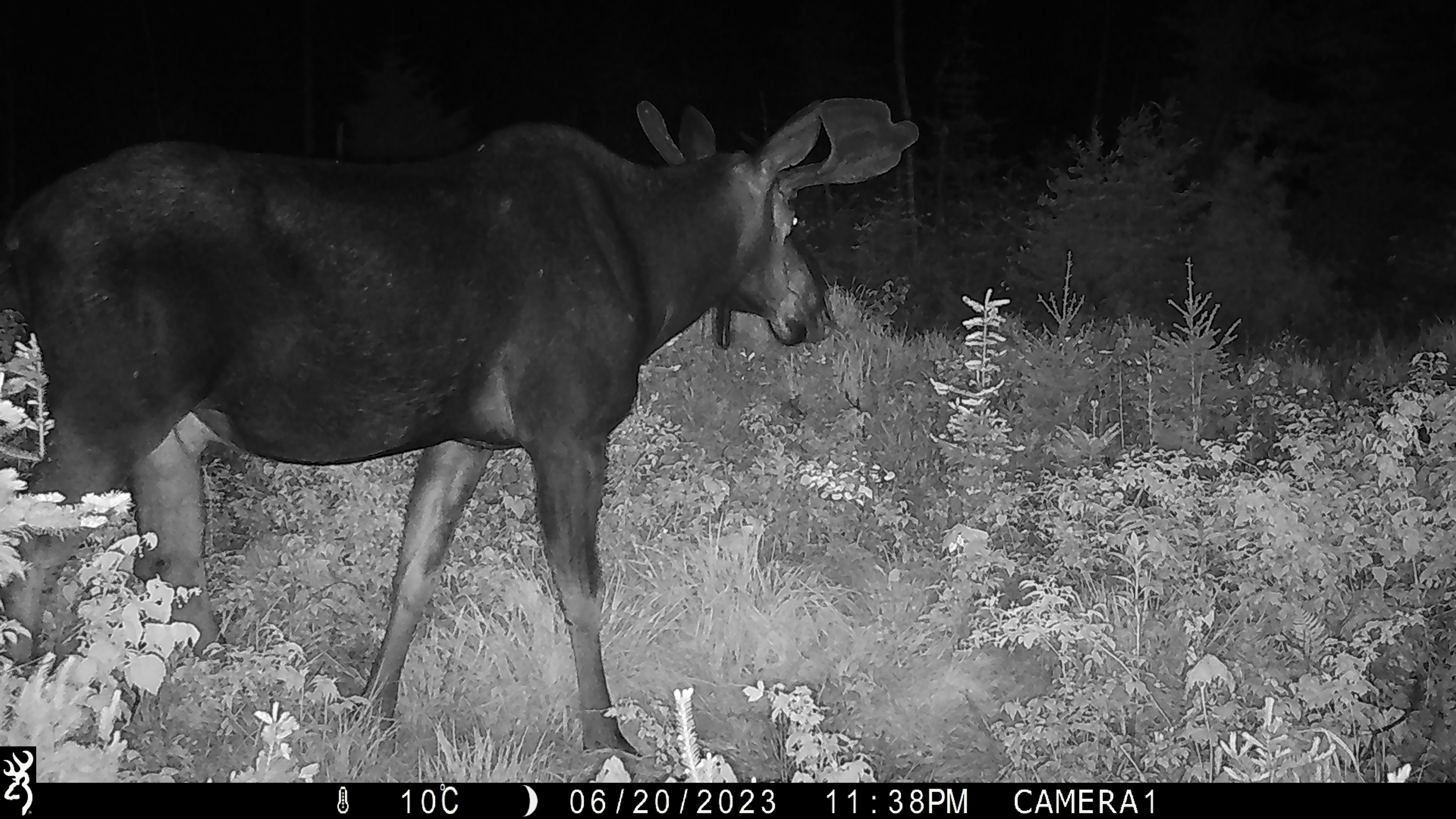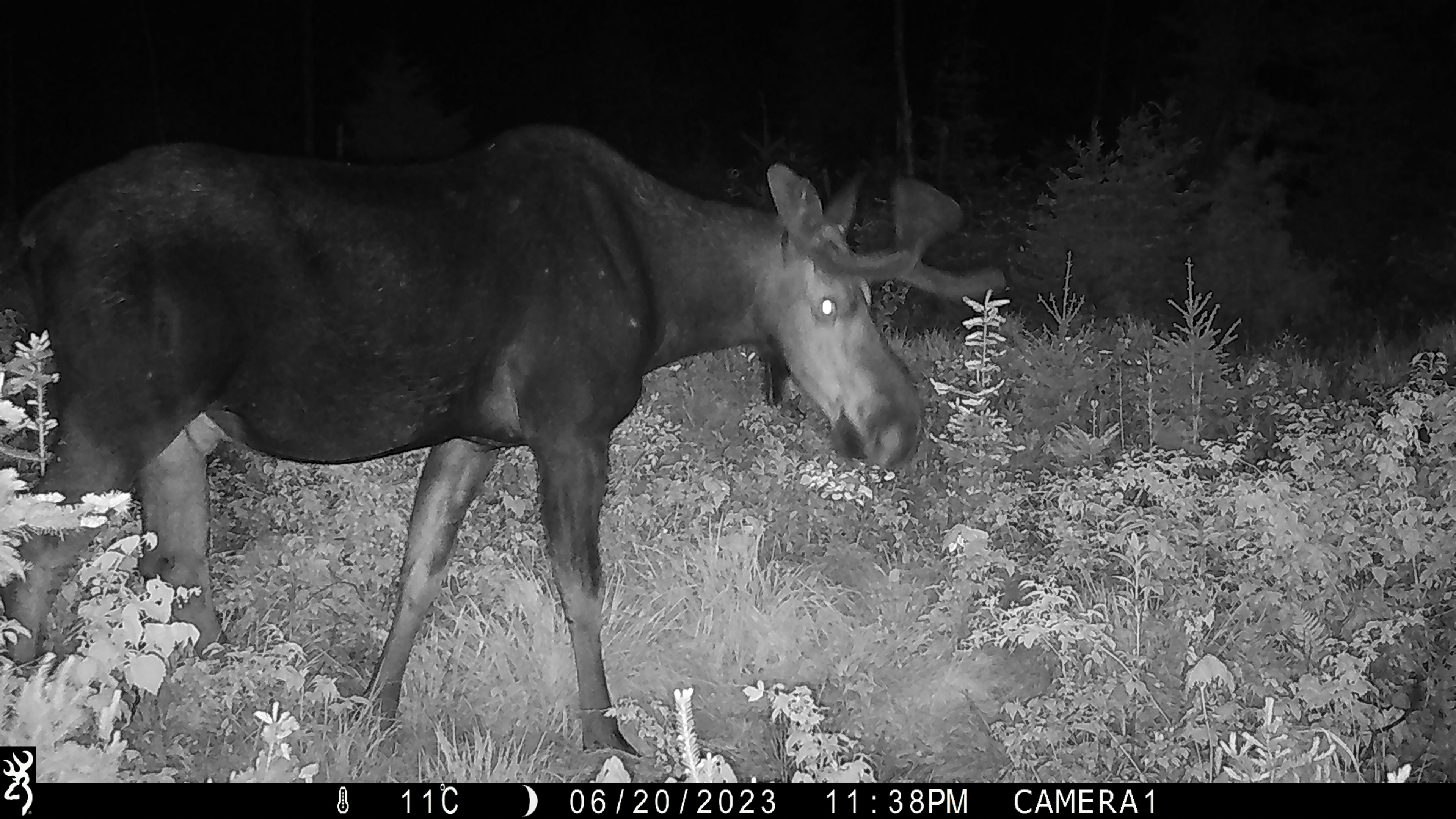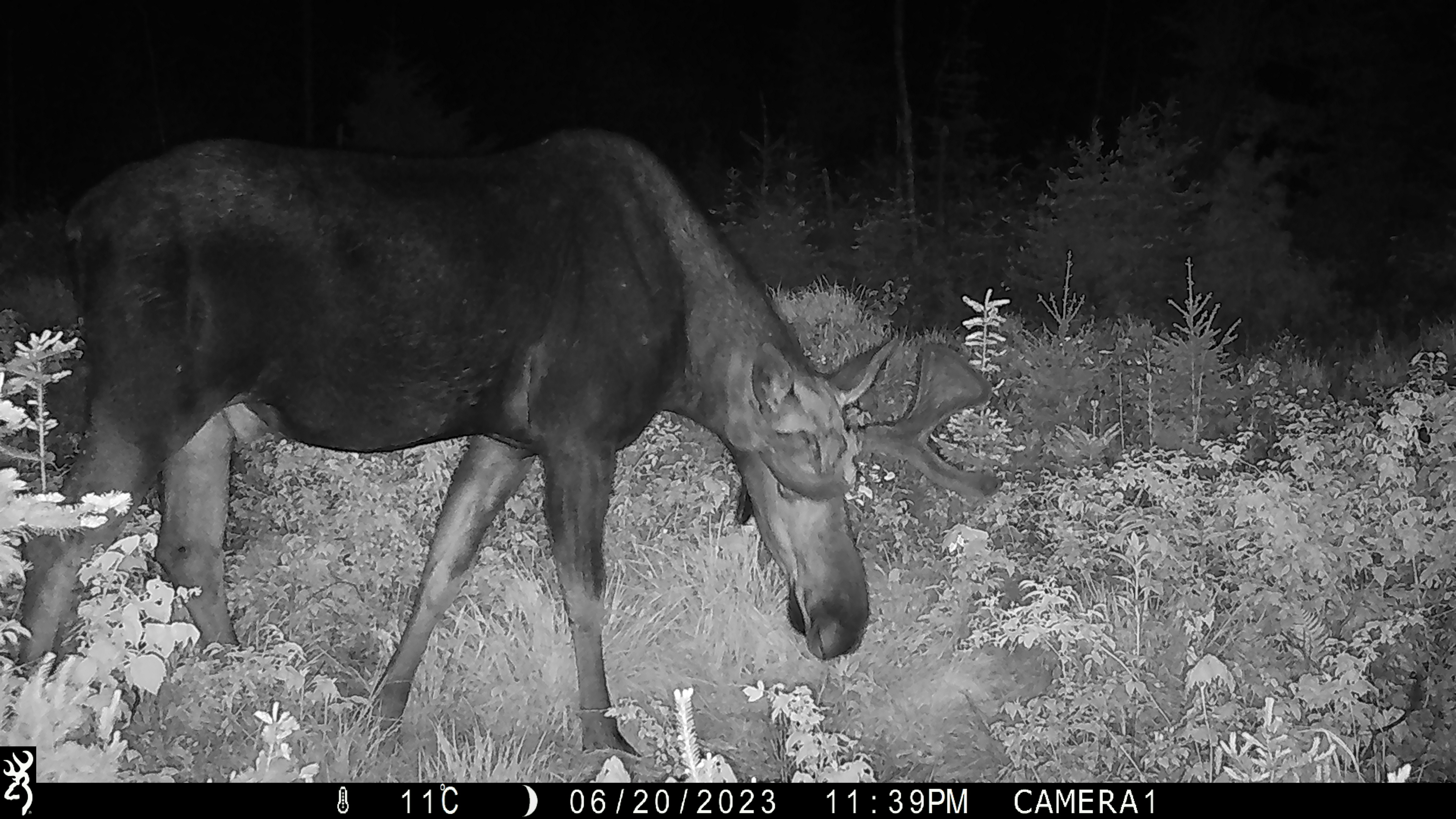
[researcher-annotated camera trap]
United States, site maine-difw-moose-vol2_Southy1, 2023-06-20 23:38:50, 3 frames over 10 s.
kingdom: Animalia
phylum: Chordata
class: Mammalia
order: Artiodactyla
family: Cervidae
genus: Alces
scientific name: Alces alces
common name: moose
Moose (Alces alces).